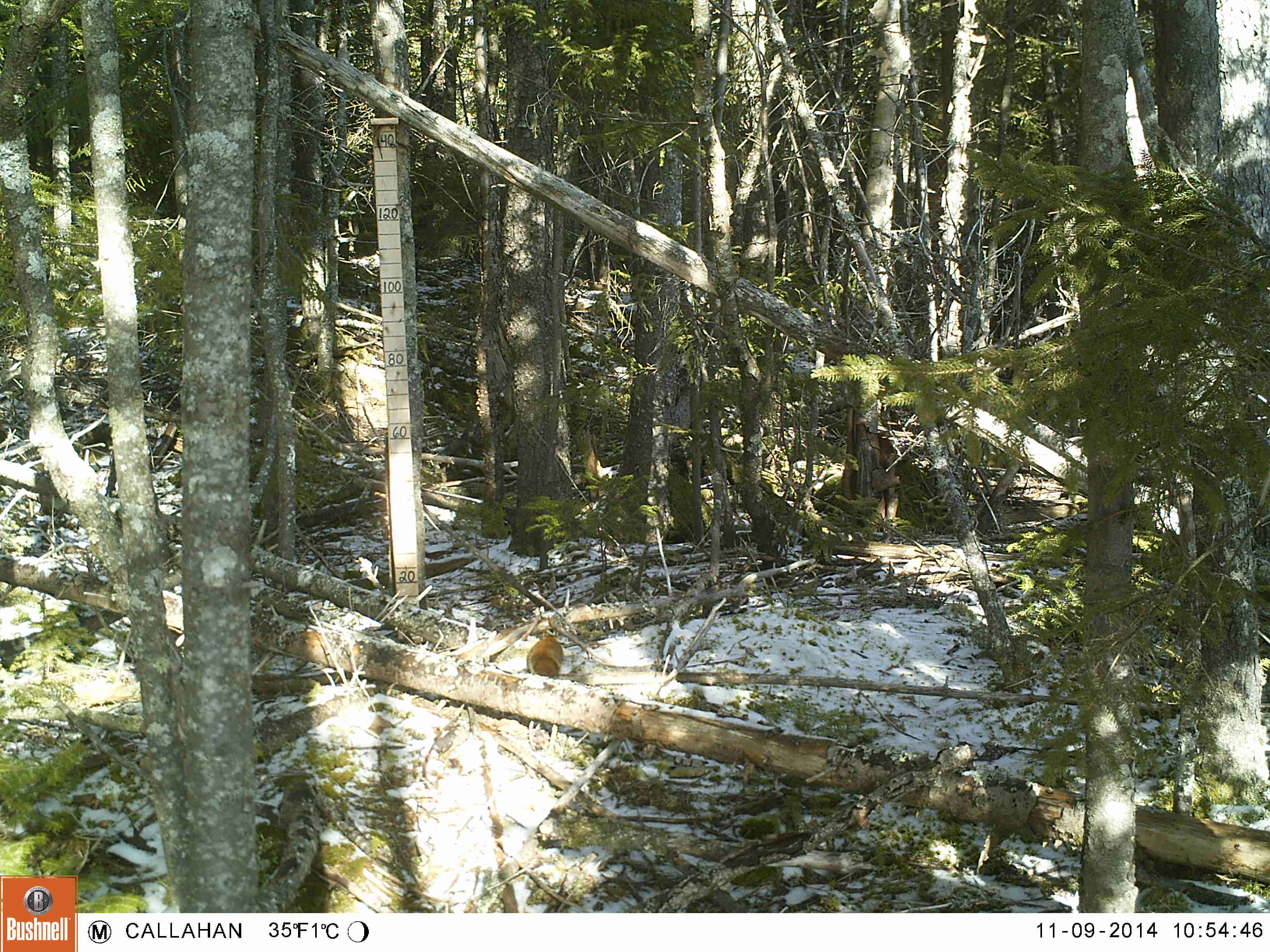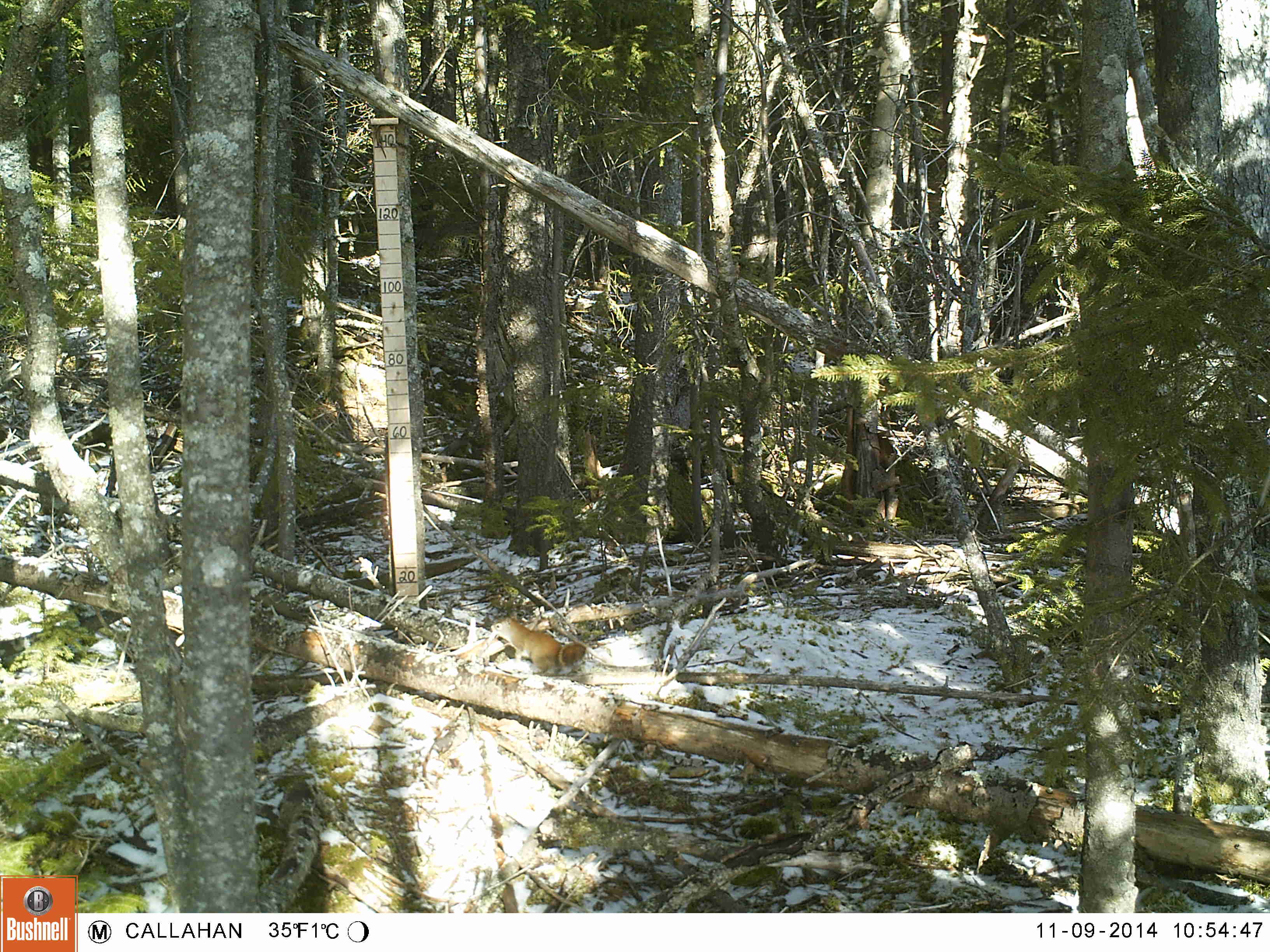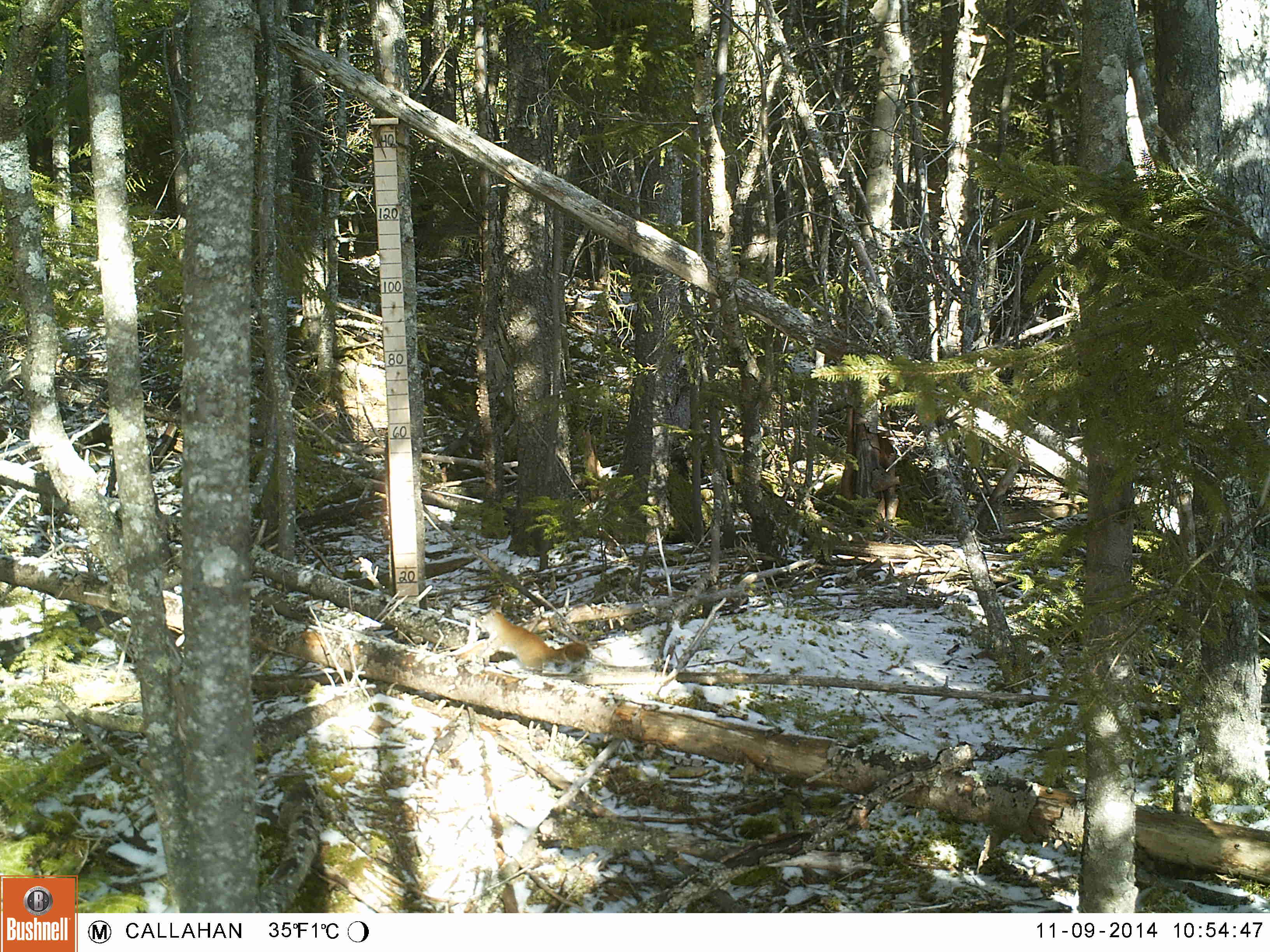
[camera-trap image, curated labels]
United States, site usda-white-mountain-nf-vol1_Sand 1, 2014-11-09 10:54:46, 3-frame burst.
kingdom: Animalia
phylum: Chordata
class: Mammalia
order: Rodentia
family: Sciuridae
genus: Tamiasciurus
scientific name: Tamiasciurus hudsonicus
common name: red squirrel